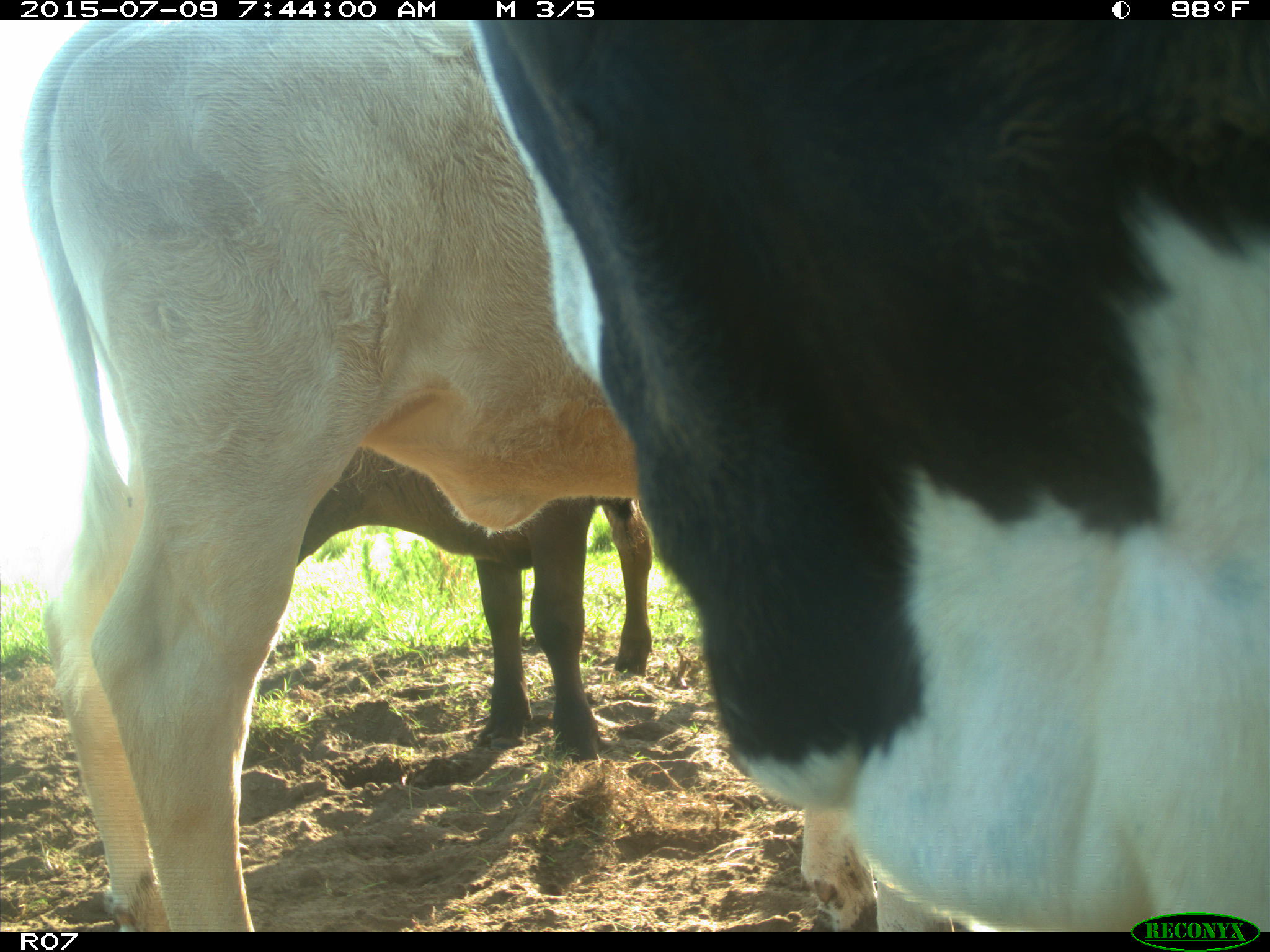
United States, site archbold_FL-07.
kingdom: Animalia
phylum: Chordata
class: Mammalia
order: Artiodactyla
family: Bovidae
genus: Bos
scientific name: Bos taurus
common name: domestic cow